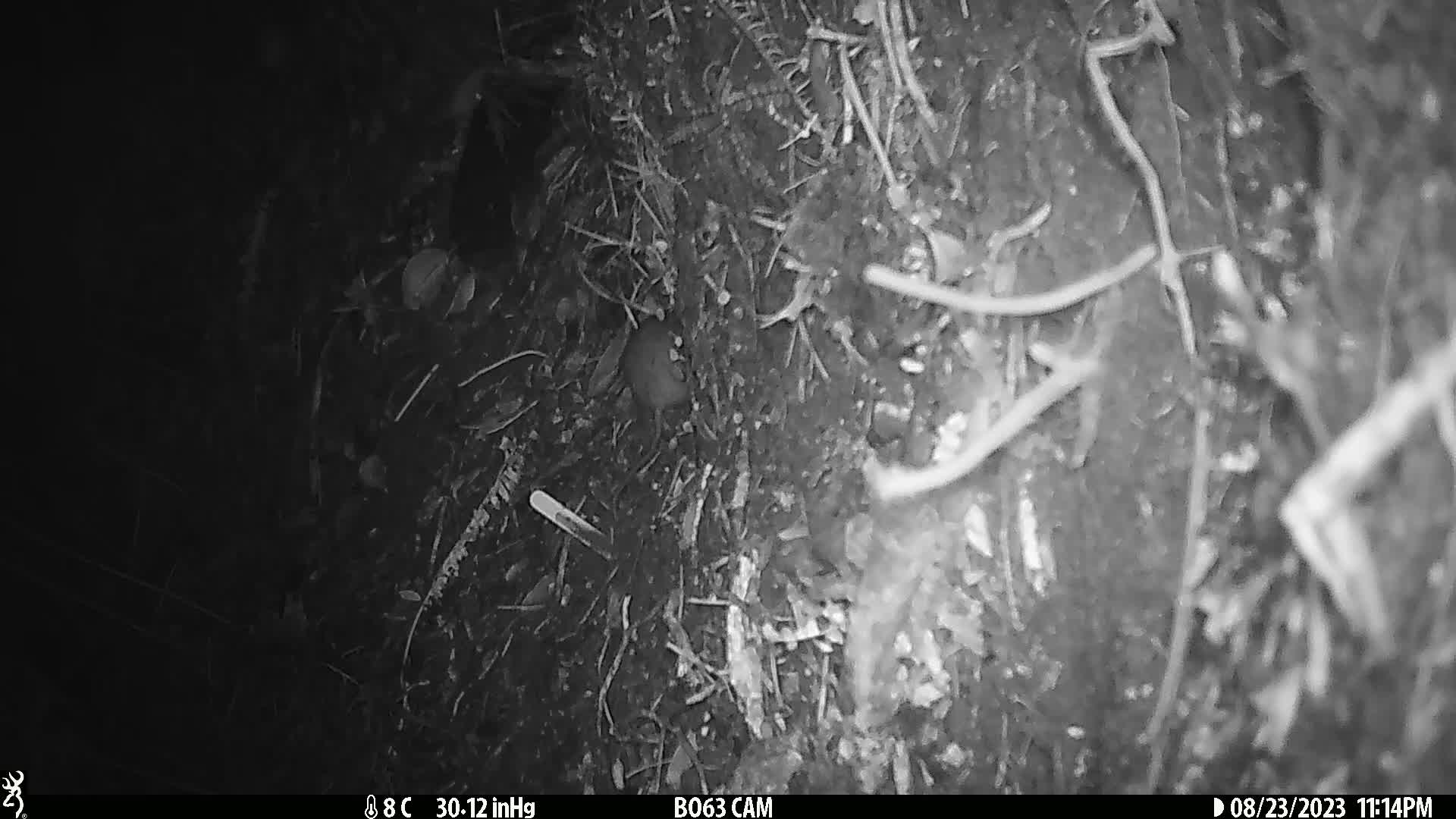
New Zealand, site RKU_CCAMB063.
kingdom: Animalia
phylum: Chordata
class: Mammalia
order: Rodentia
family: Muridae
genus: Rattus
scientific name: Rattus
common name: rat